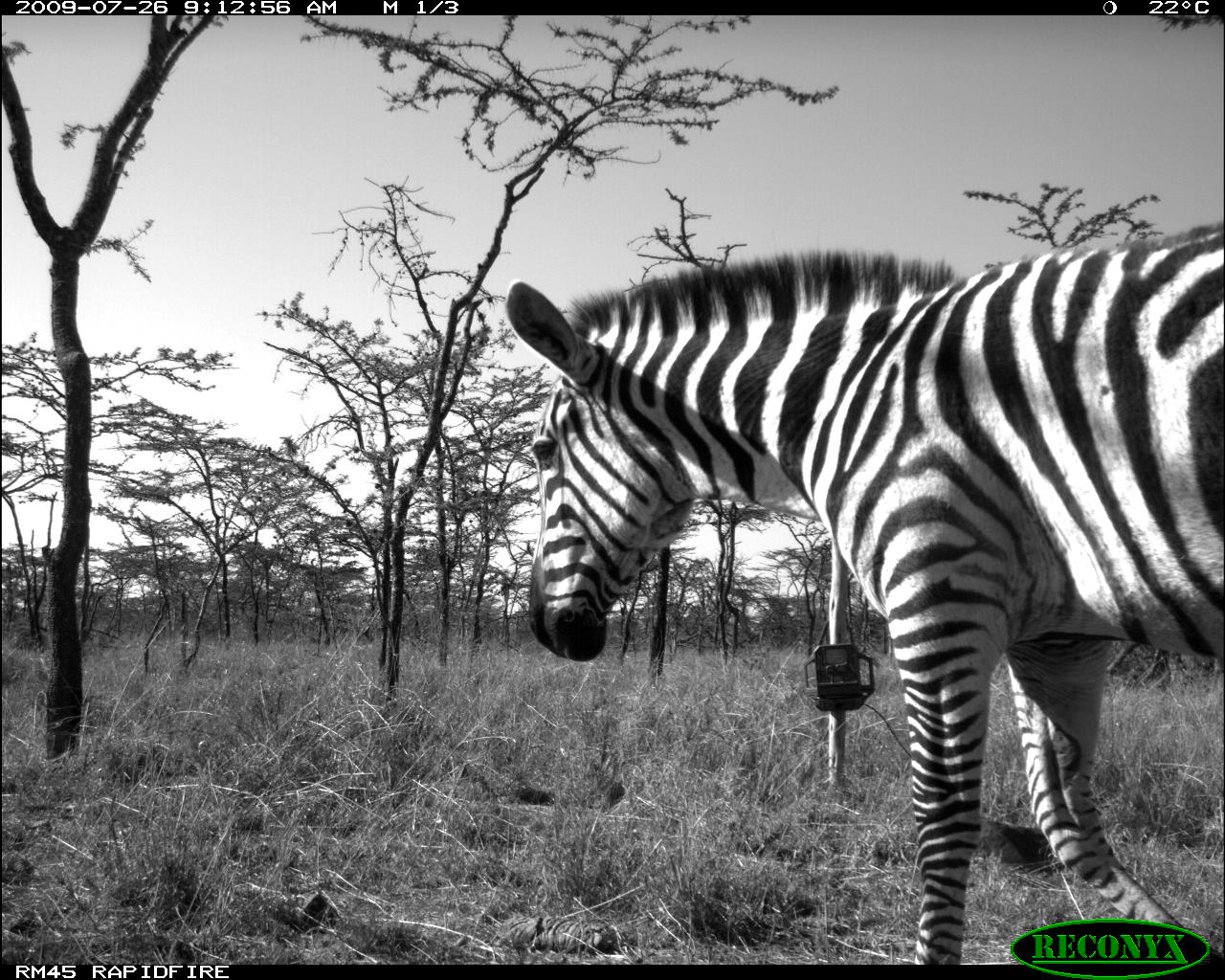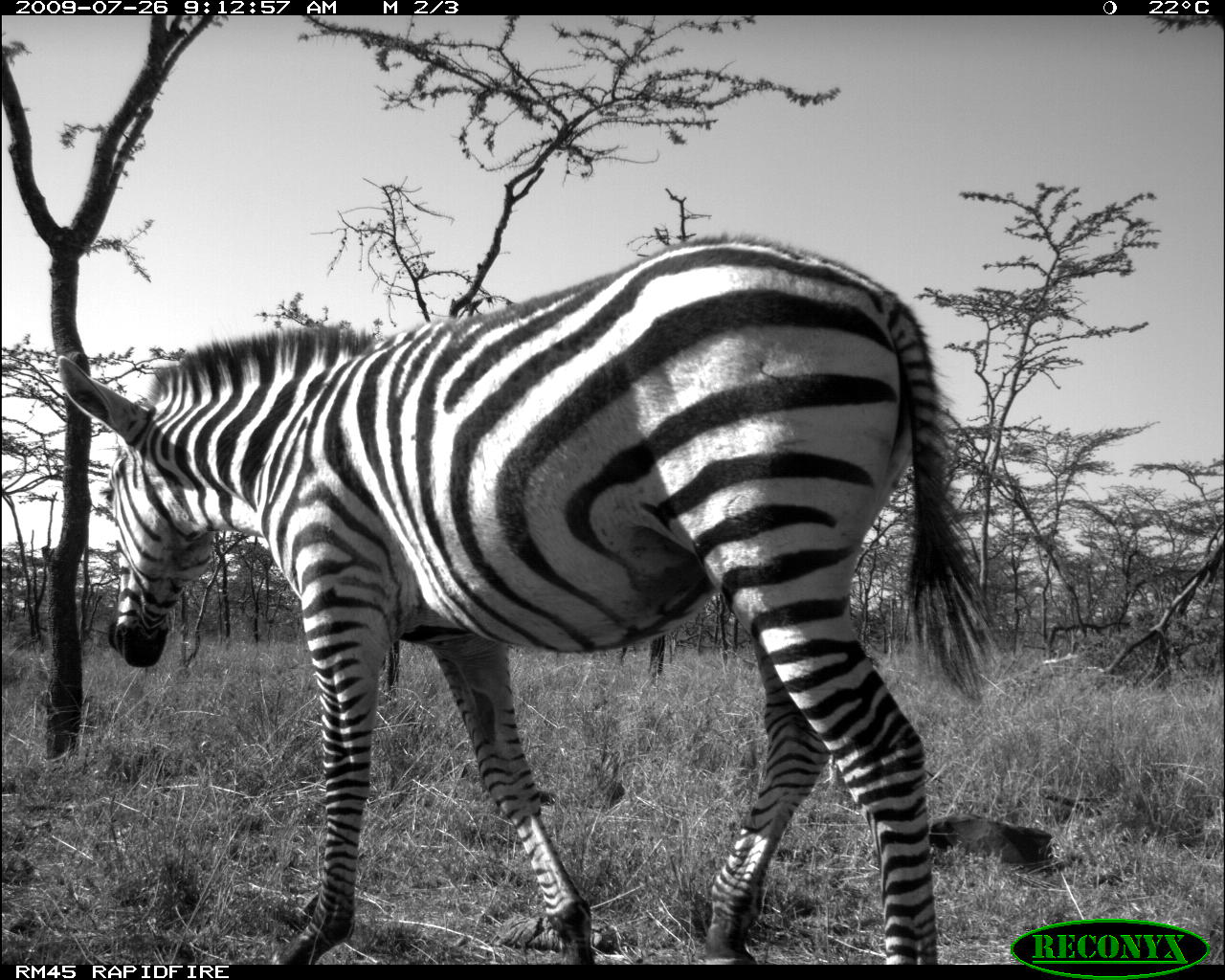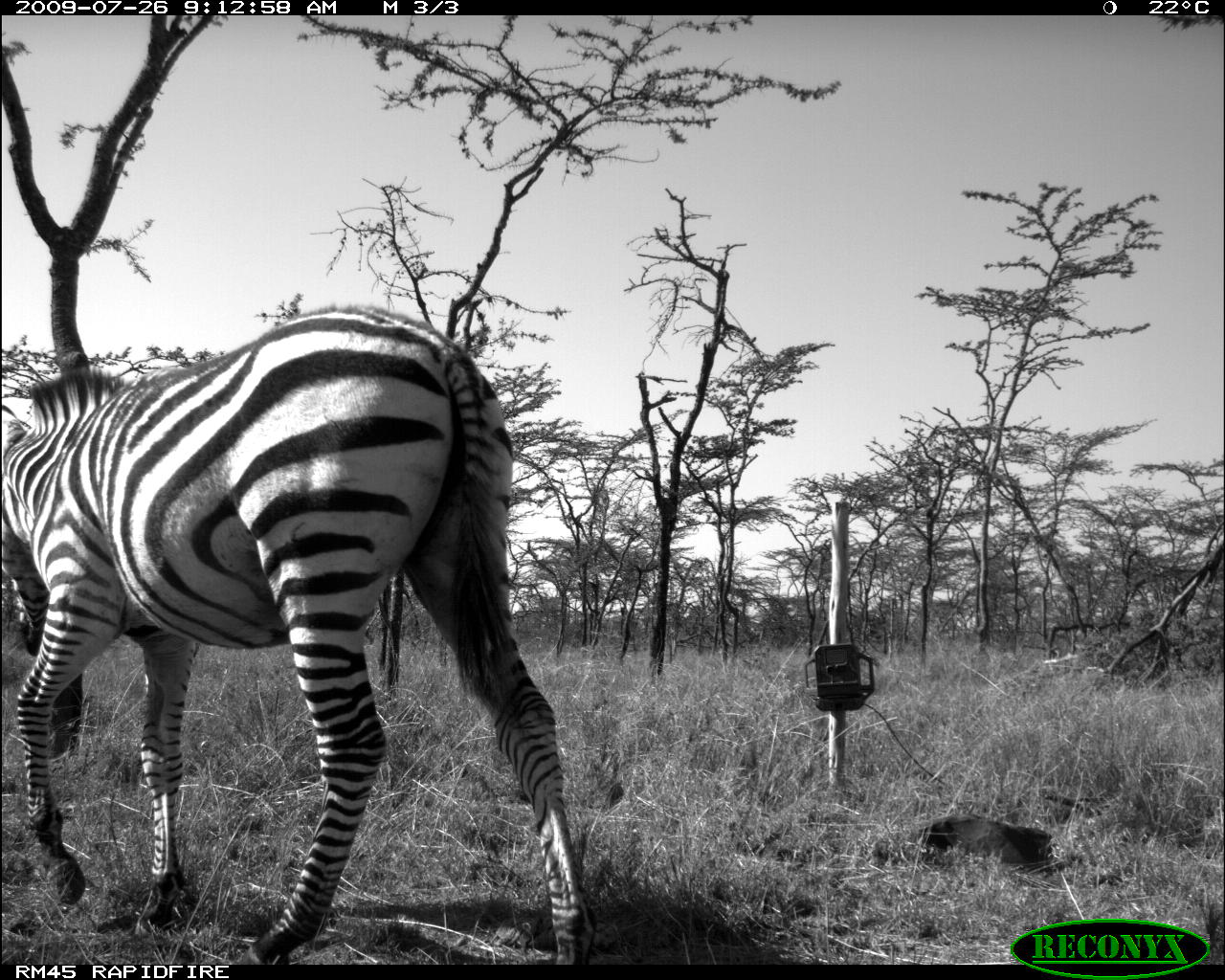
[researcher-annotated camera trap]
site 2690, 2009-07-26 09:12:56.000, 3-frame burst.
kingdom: Animalia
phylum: Chordata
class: Mammalia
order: Perissodactyla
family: Equidae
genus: Equus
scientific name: Equus quagga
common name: plains zebra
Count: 1.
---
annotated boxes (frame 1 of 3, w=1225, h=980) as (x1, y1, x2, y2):
equus quagga: (499, 216, 1225, 964)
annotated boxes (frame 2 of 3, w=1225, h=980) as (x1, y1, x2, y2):
equus quagga: (52, 231, 1006, 962)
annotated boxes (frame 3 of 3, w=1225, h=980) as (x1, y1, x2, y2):
equus quagga: (0, 303, 598, 964)